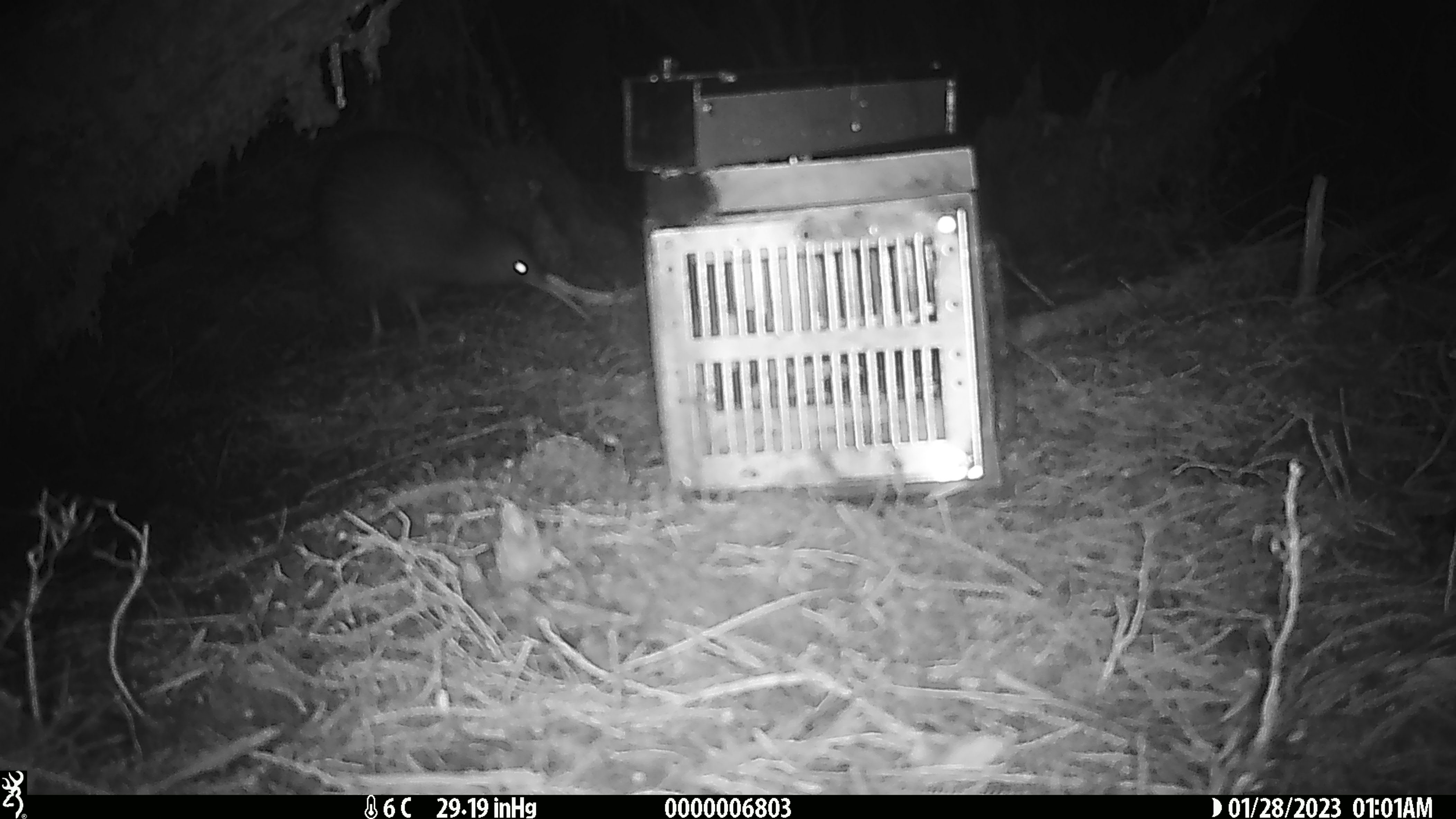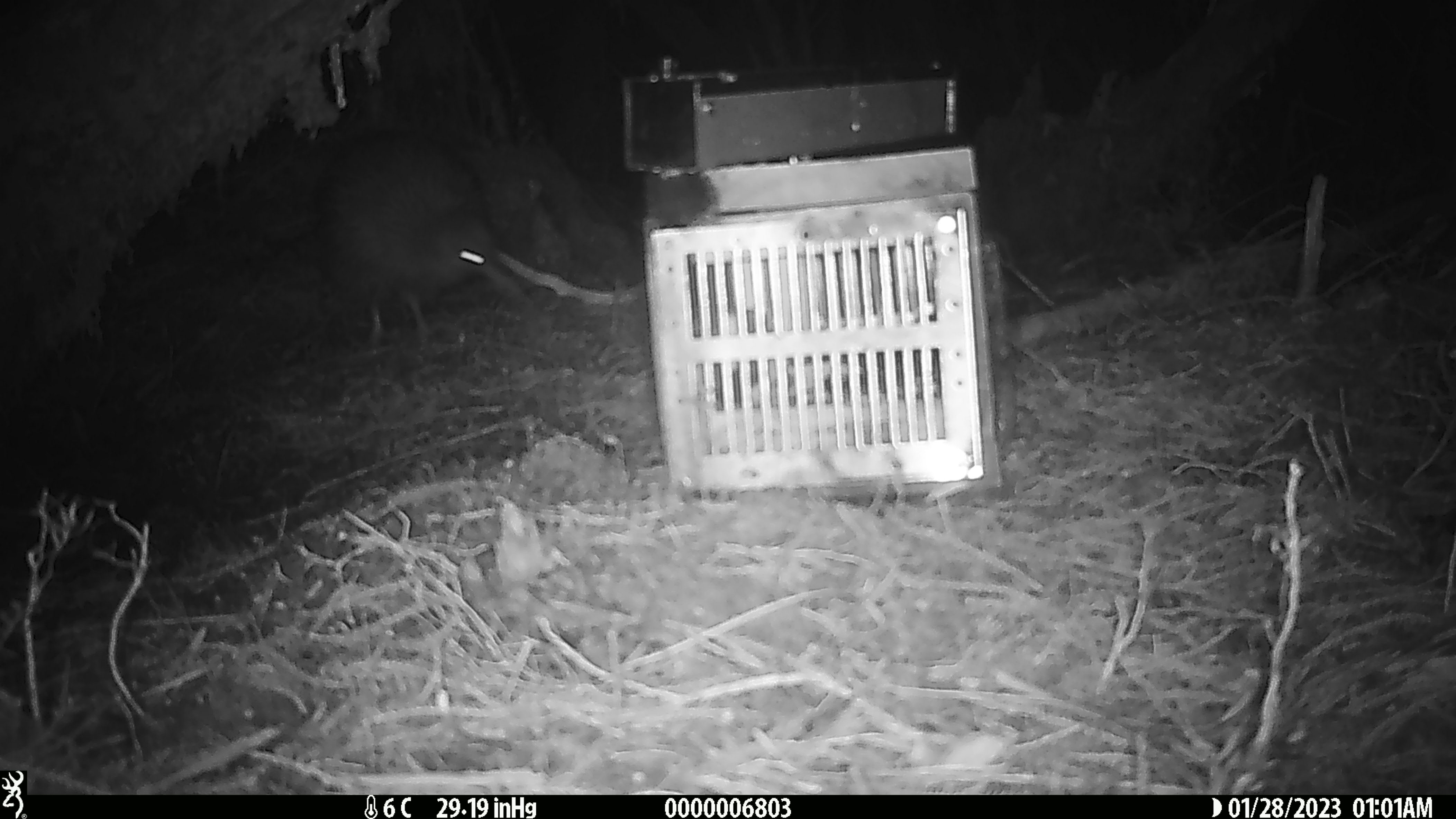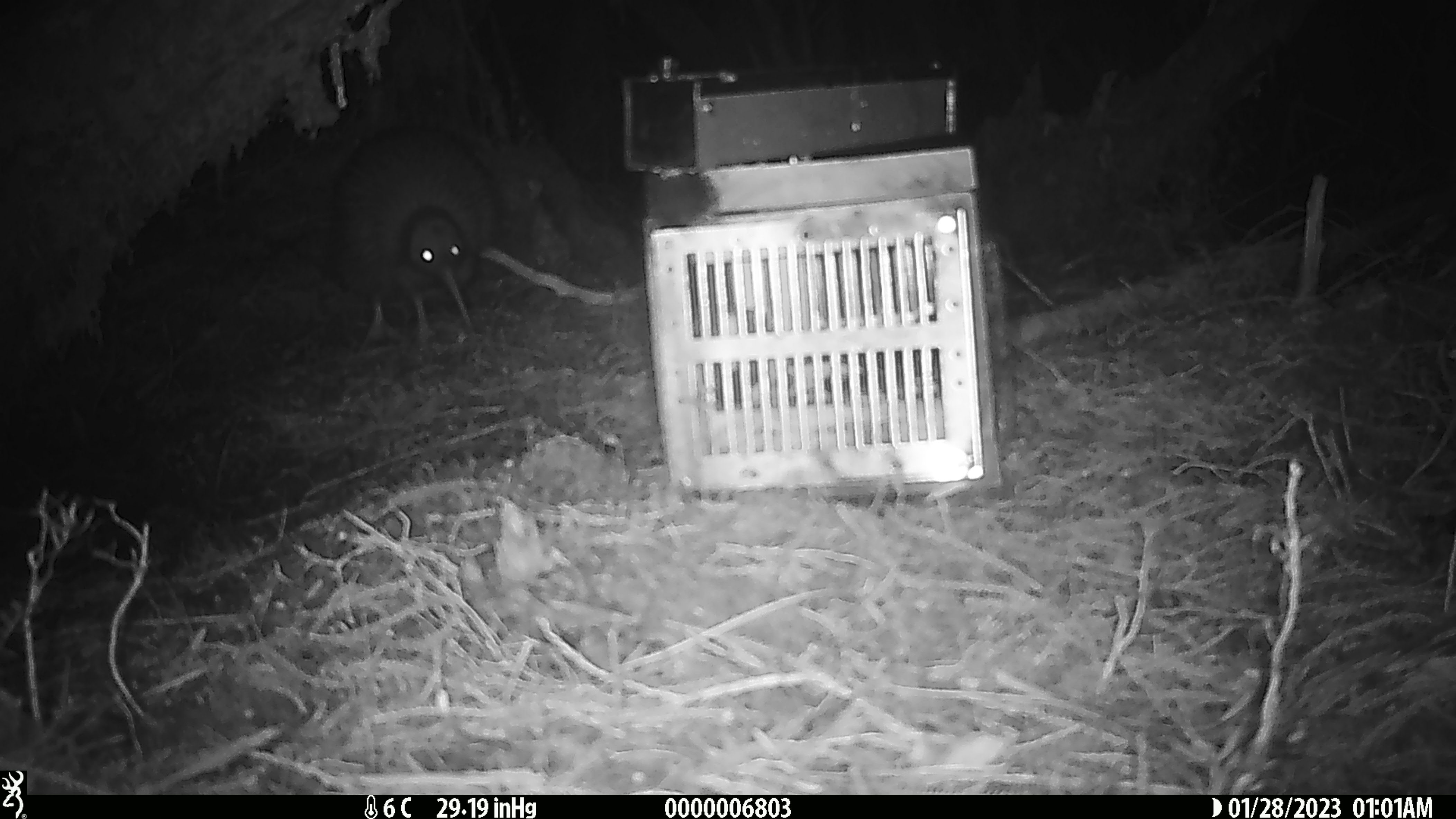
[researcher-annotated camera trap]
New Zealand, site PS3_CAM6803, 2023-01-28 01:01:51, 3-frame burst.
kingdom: Animalia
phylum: Chordata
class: Aves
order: Apterygiformes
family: Apterygidae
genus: Apteryx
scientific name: Apteryx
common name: kiwi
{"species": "kiwi (Apteryx)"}